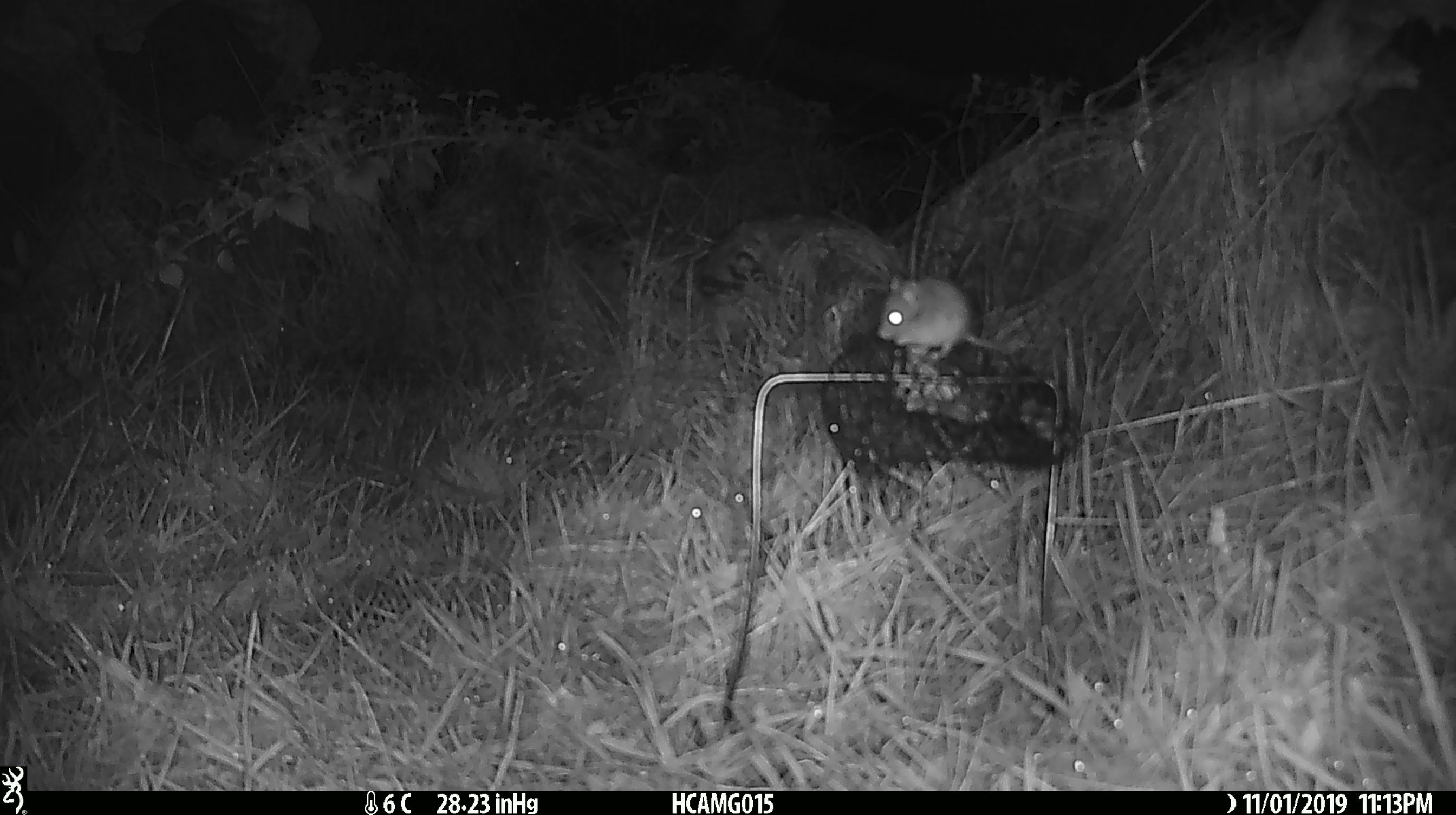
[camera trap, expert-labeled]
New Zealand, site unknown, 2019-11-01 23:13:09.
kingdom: Animalia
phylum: Chordata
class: Mammalia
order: Rodentia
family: Muridae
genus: Mus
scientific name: Mus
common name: mouse